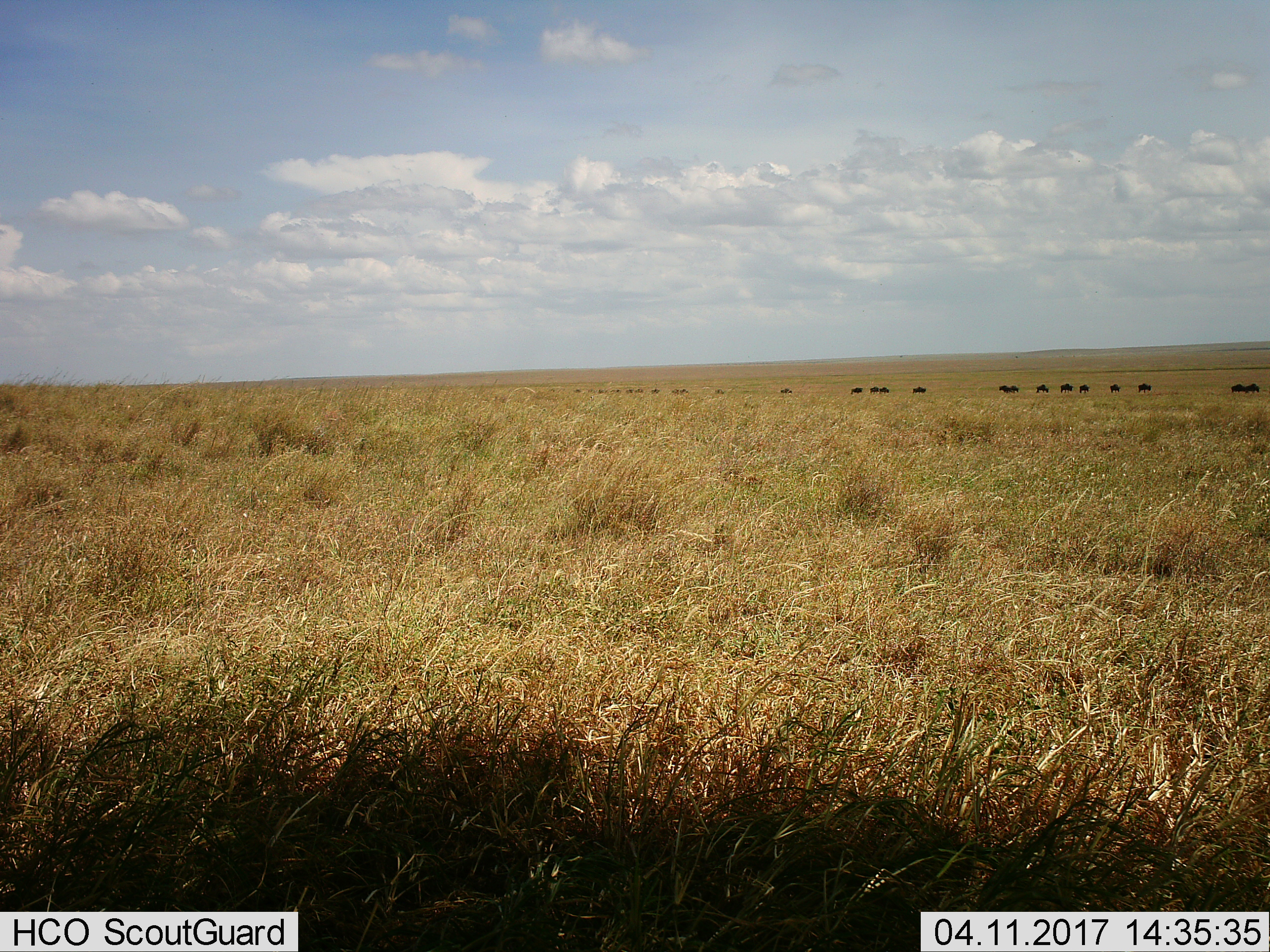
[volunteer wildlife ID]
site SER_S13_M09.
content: unidentified animal